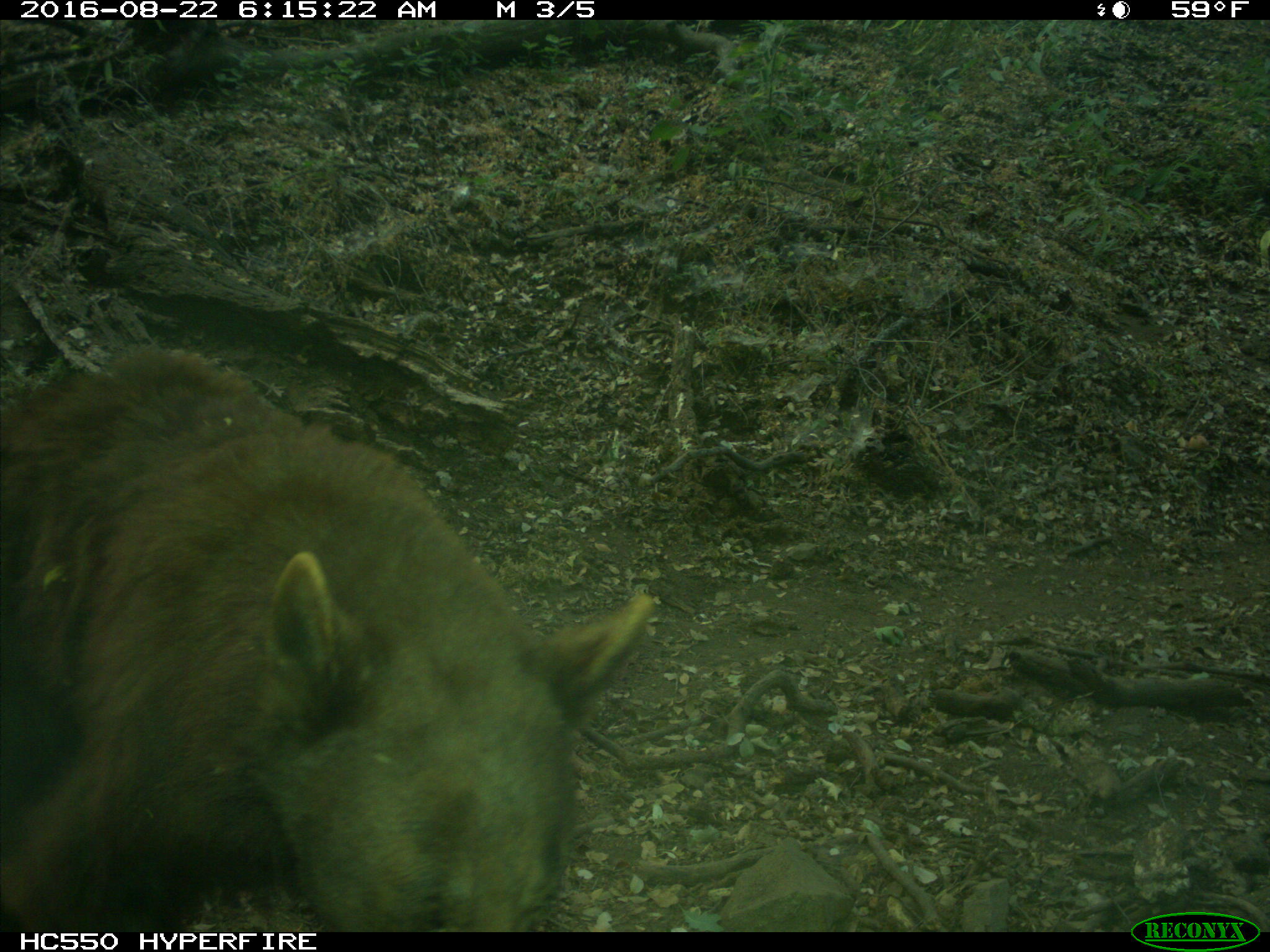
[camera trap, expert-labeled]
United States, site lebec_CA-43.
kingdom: Animalia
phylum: Chordata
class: Mammalia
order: Carnivora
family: Ursidae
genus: Ursus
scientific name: Ursus americanus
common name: american black bear